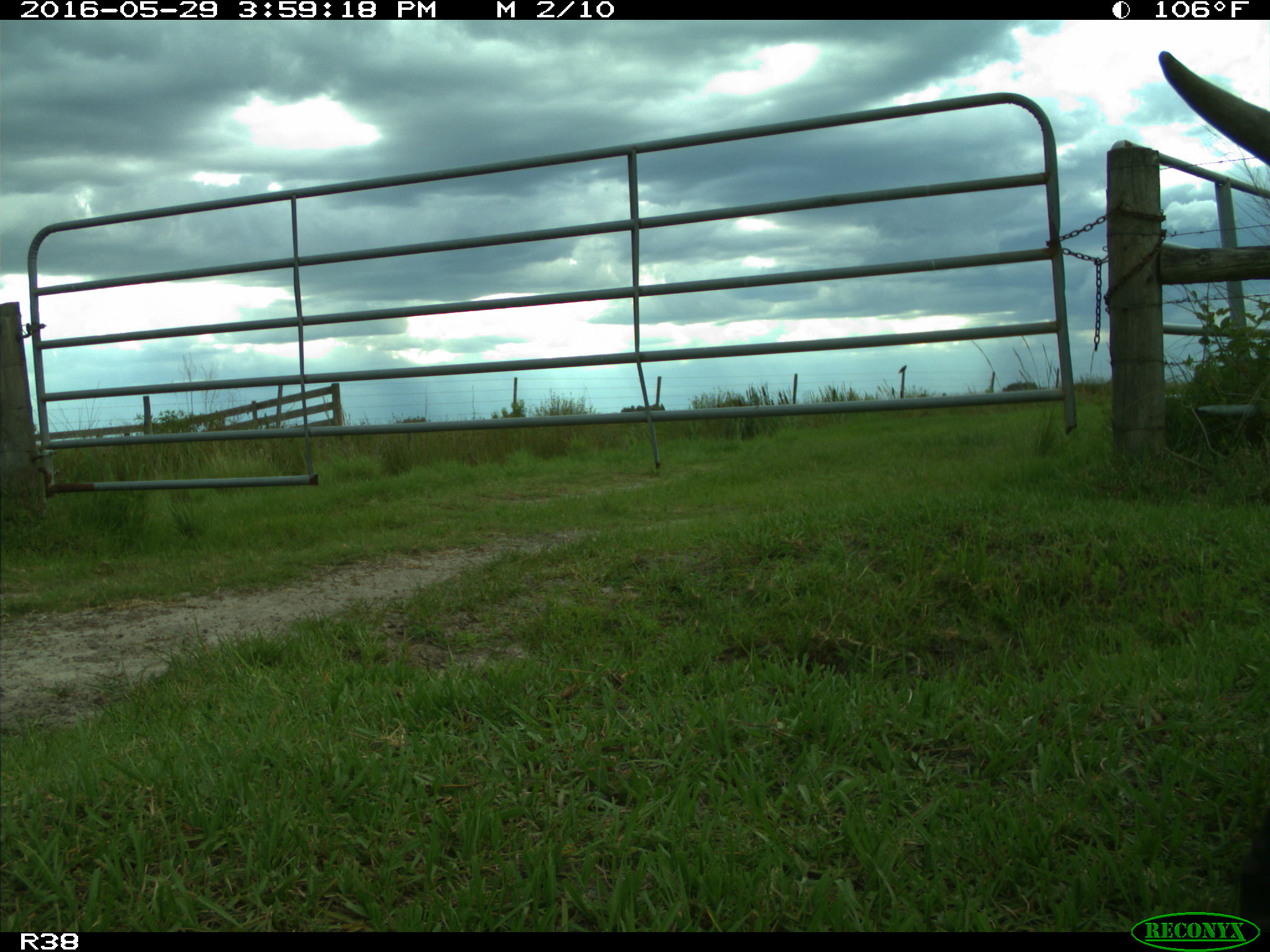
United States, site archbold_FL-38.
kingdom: Animalia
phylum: Chordata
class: Mammalia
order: Artiodactyla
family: Bovidae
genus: Bos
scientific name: Bos taurus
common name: domestic cow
Bos taurus (domestic cow).